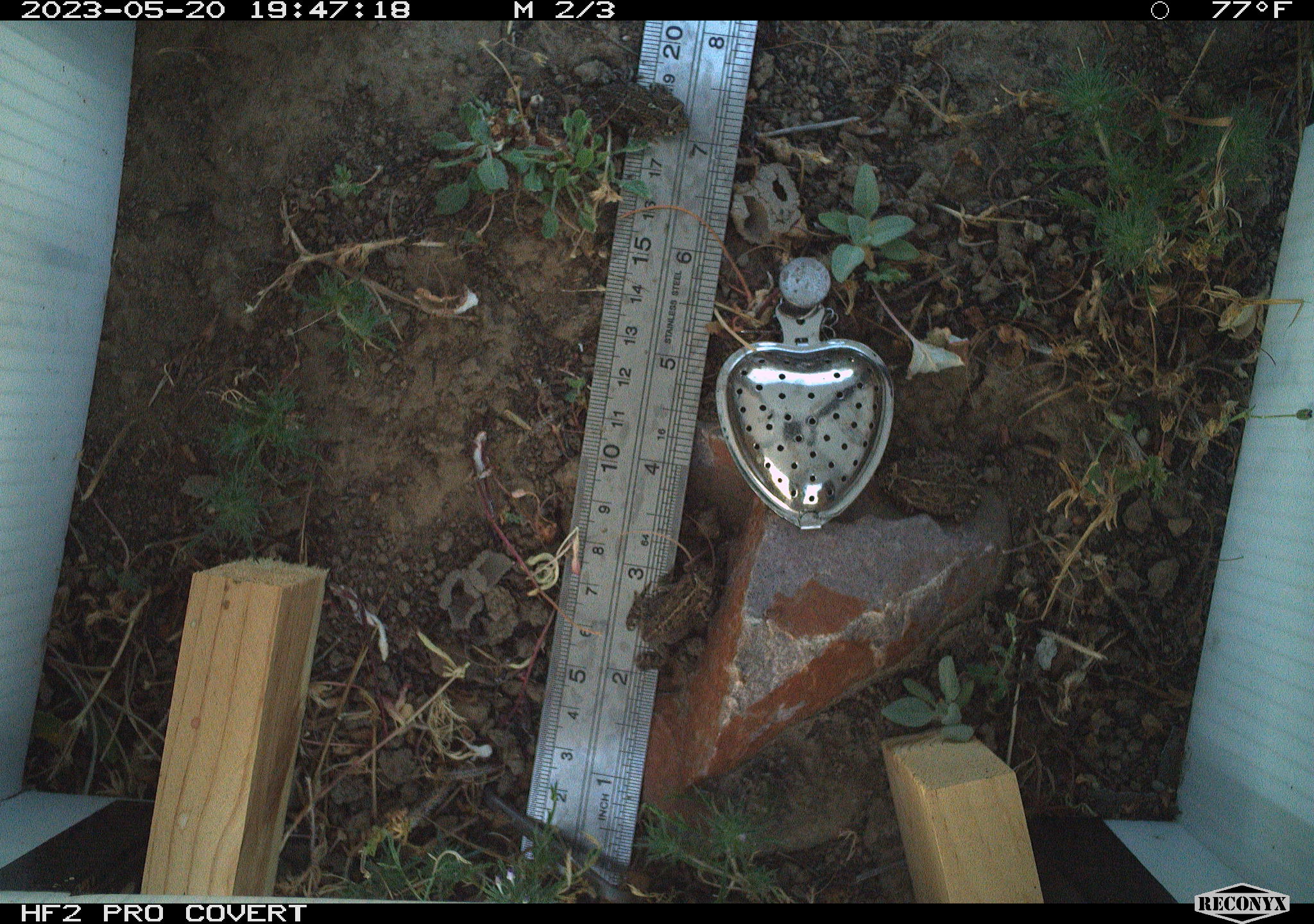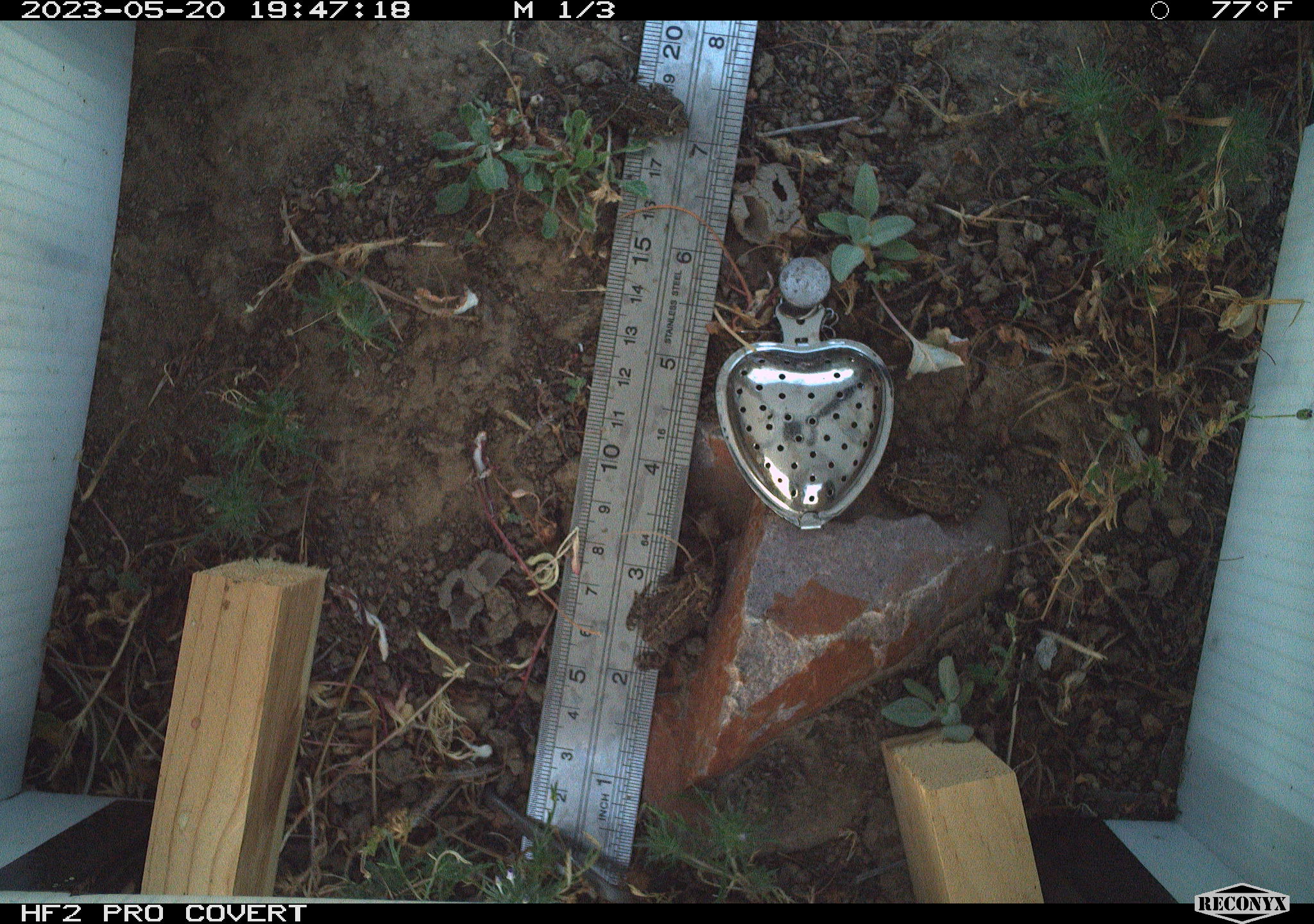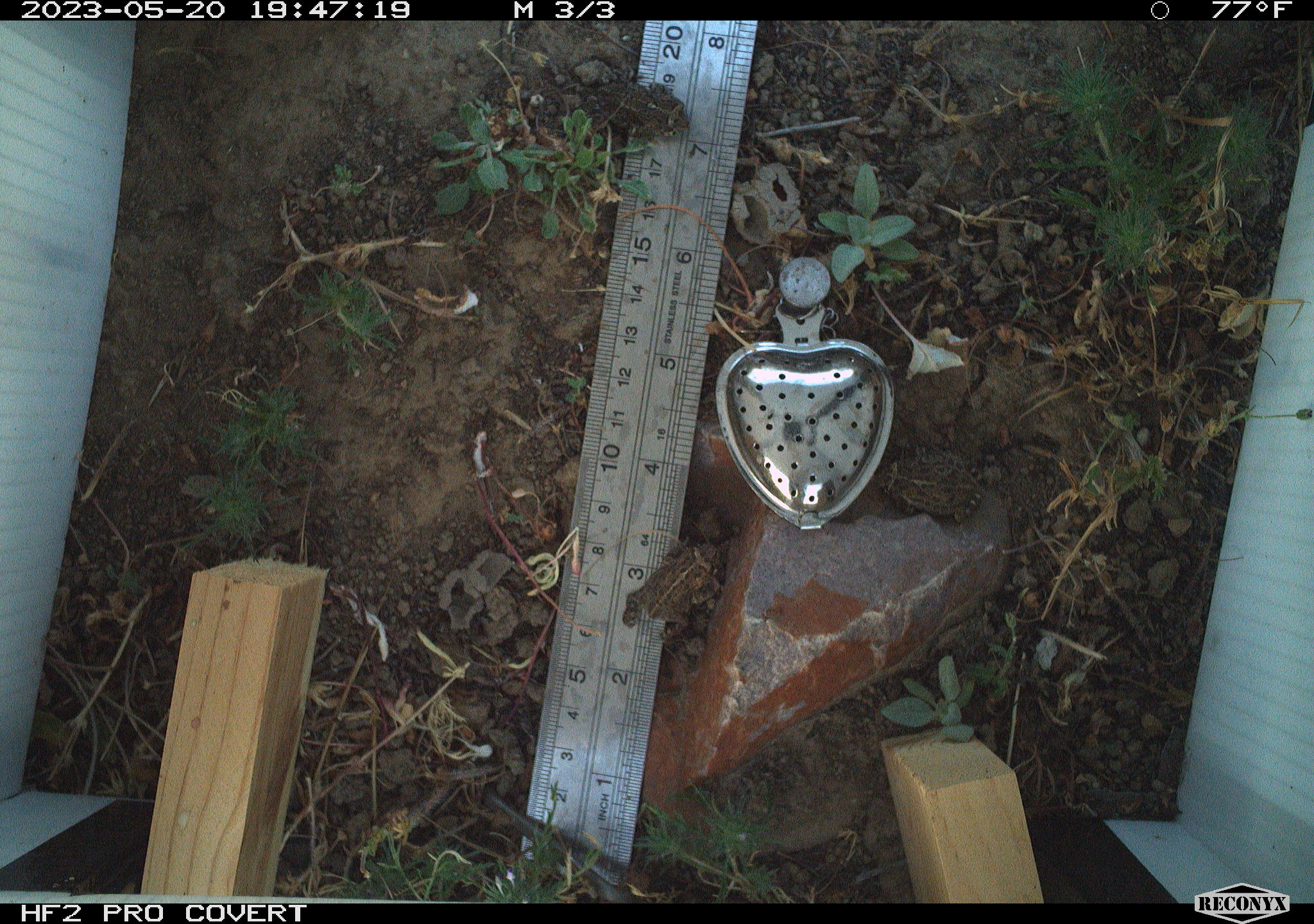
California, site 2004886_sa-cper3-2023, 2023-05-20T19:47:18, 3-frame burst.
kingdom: Animalia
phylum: Chordata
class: Amphibia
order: Anura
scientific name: Anura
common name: frogs